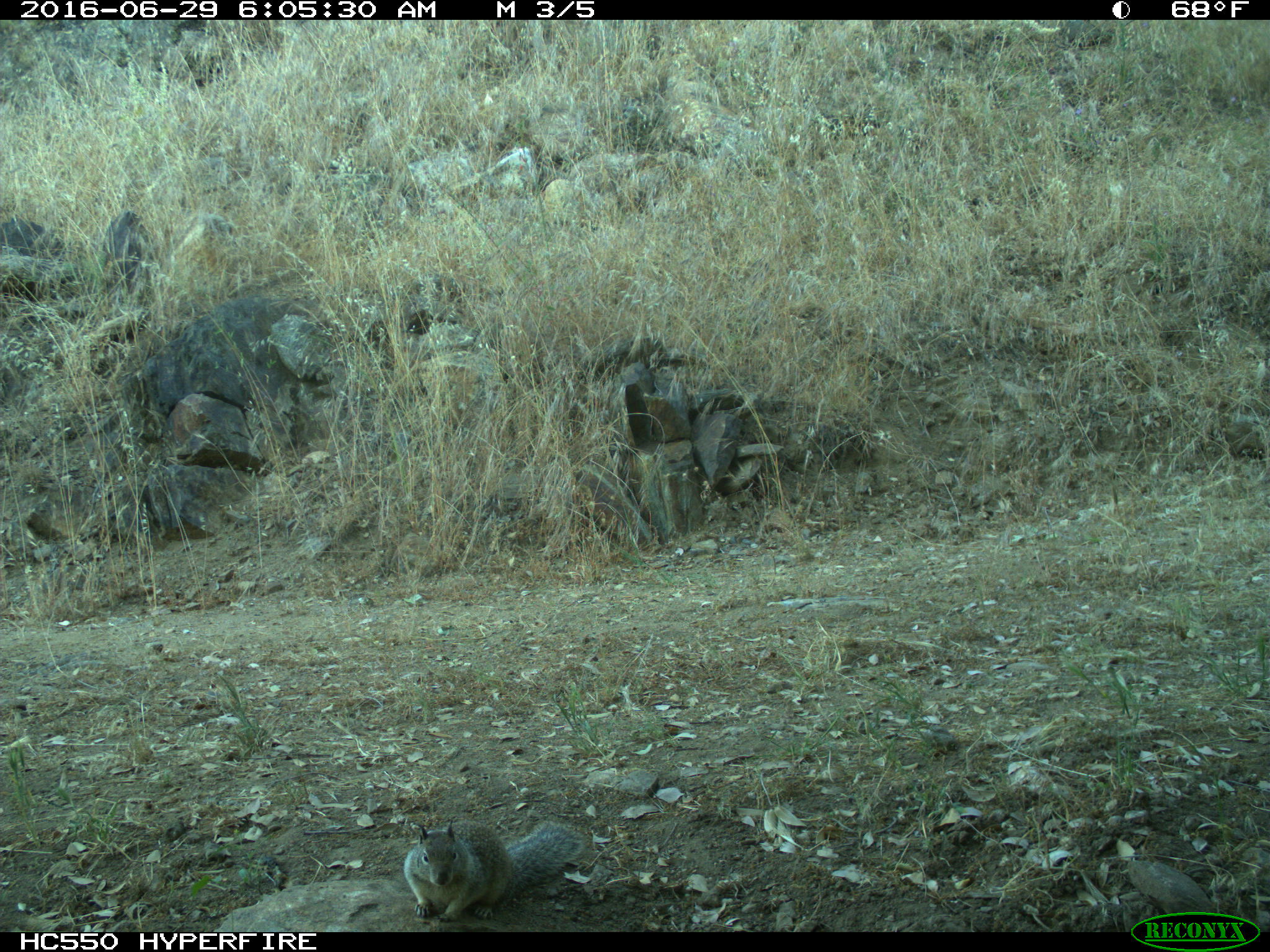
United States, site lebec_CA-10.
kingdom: Animalia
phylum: Chordata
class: Mammalia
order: Rodentia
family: Sciuridae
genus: Otospermophilus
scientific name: Otospermophilus beecheyi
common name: california ground squirrel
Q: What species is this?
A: Otospermophilus beecheyi (california ground squirrel).